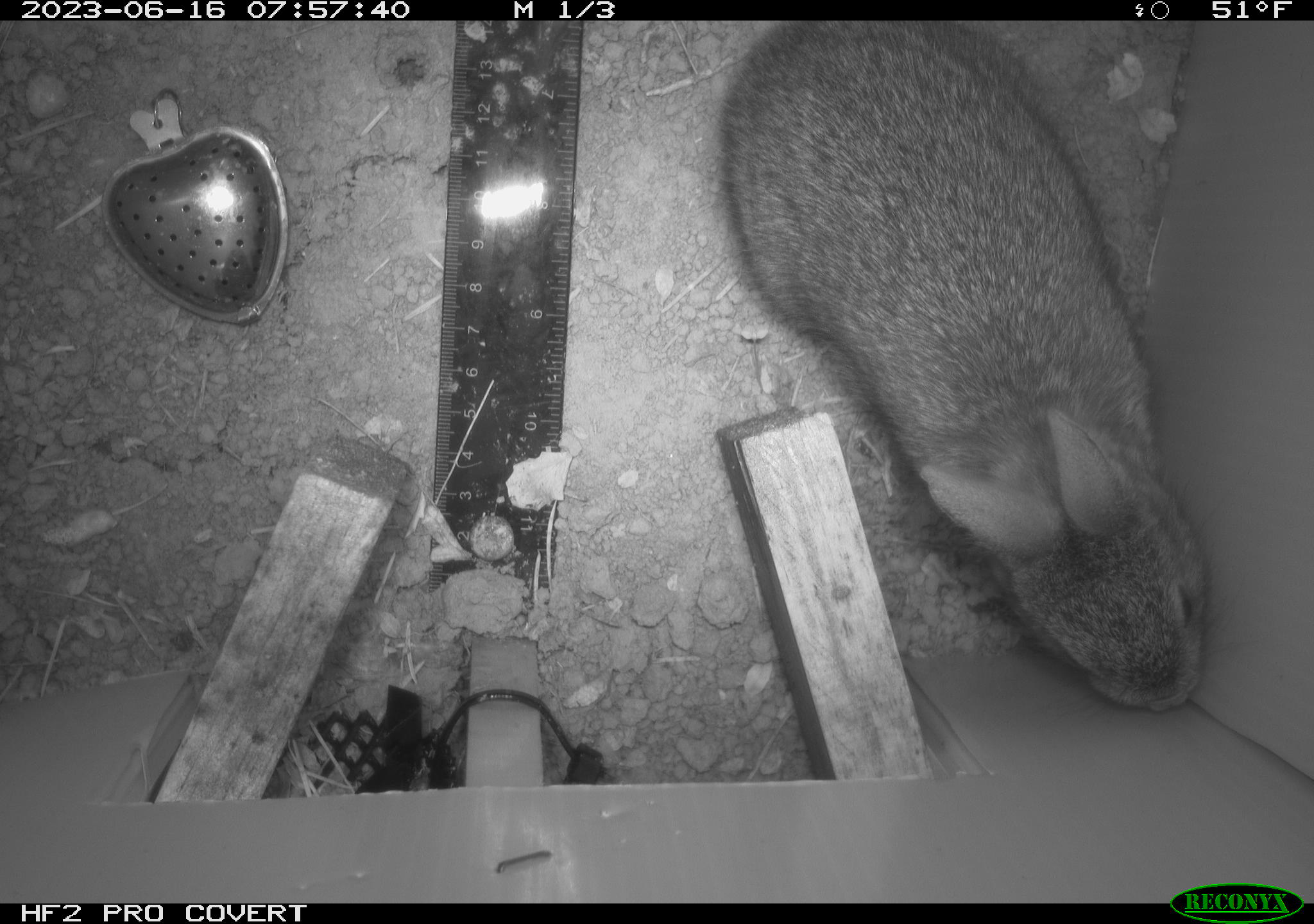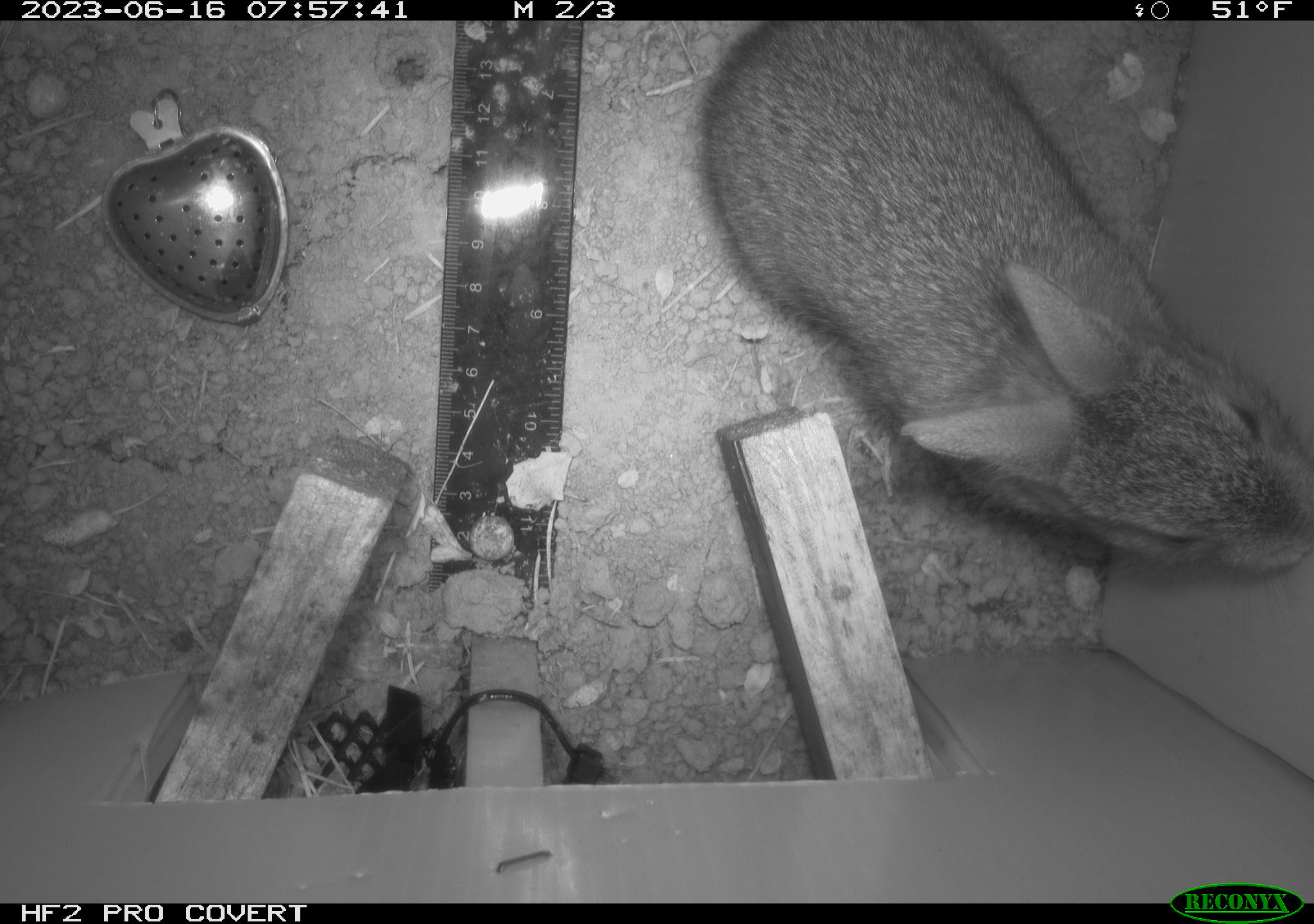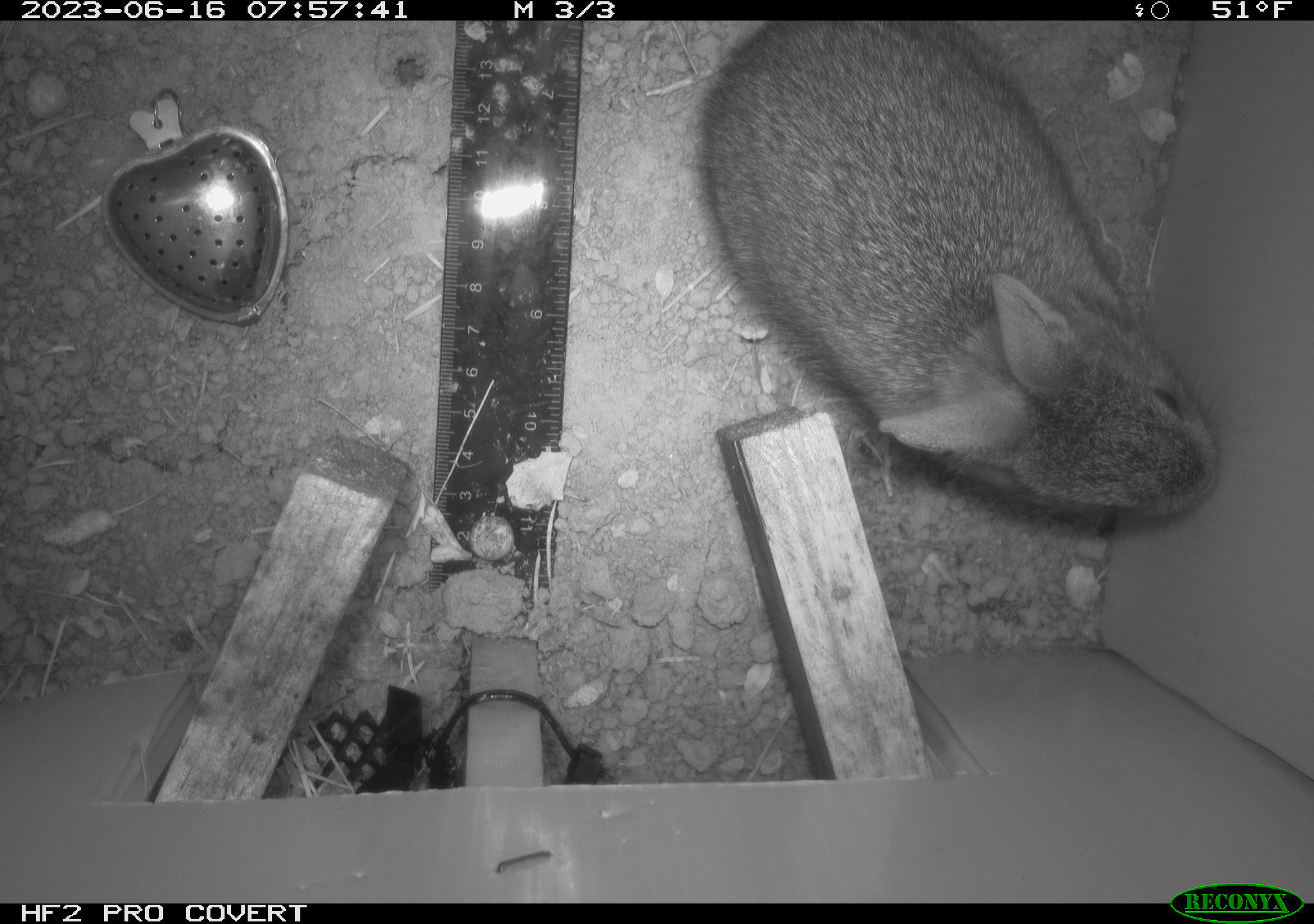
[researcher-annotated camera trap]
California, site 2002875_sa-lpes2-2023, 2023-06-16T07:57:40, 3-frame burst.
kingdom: Animalia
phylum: Chordata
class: Mammalia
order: Lagomorpha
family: Leporidae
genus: Sylvilagus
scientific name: Sylvilagus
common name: cottontail rabbits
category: sylvilagus species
Sylvilagus species (cottontail rabbits) (Sylvilagus).